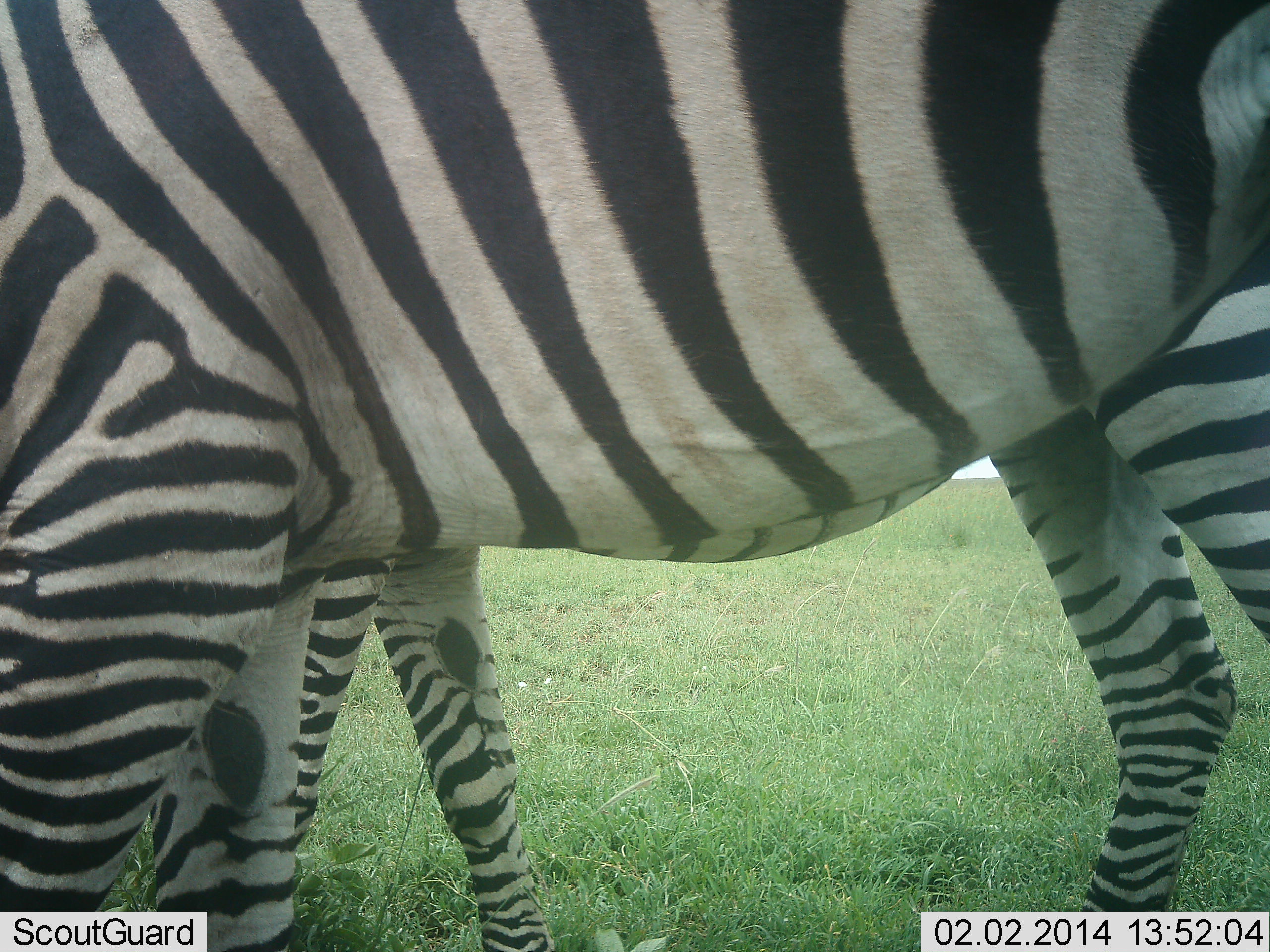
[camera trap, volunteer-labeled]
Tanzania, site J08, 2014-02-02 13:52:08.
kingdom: Animalia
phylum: Chordata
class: Mammalia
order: Perissodactyla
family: Equidae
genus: Equus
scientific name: Equus quagga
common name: plains zebra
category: zebra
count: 2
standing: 40%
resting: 0%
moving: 30%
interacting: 10%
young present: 0%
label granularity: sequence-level